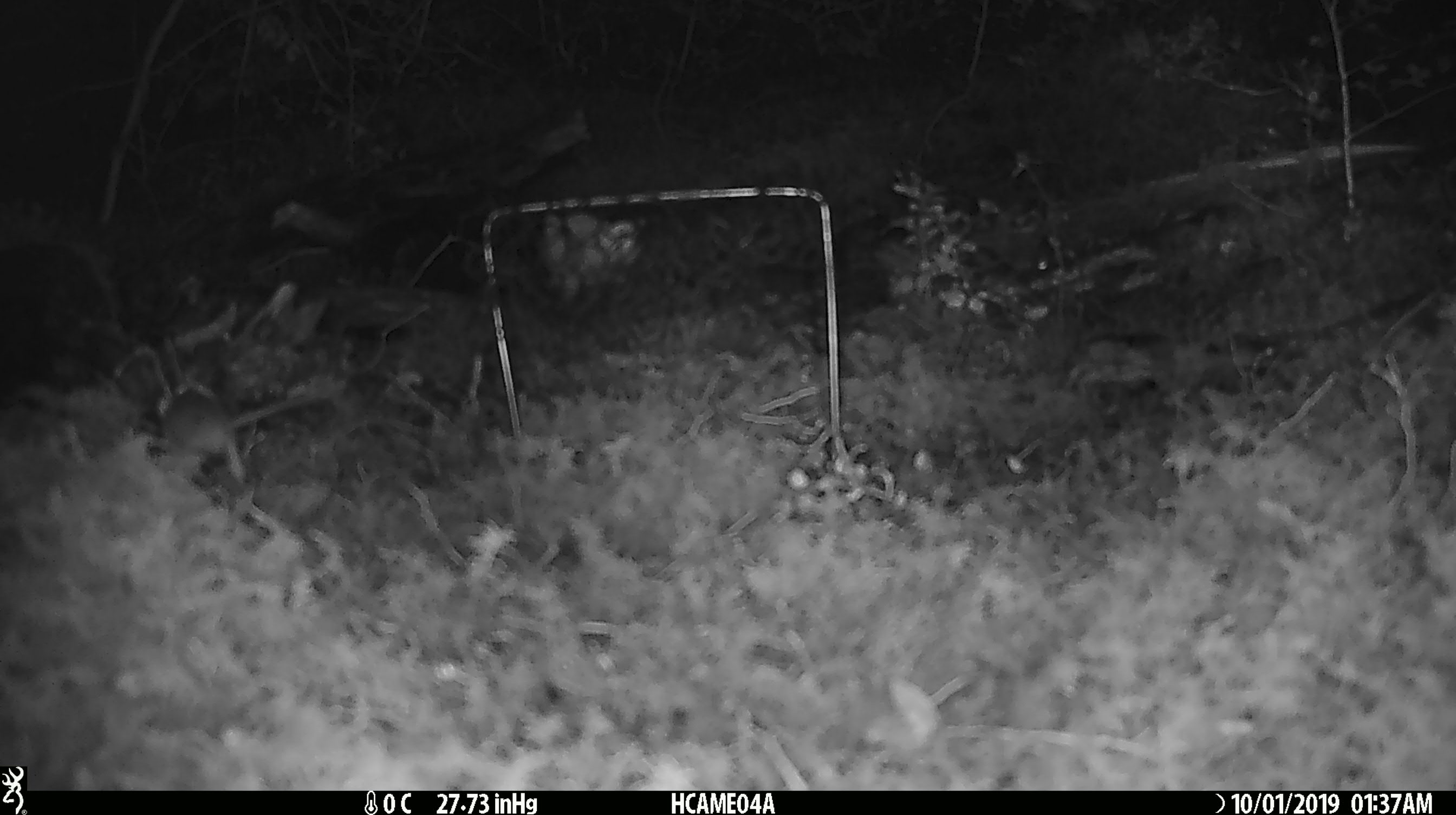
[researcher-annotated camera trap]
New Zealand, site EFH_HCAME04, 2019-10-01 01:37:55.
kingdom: Animalia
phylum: Chordata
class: Mammalia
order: Rodentia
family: Muridae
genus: Mus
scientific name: Mus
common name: mouse